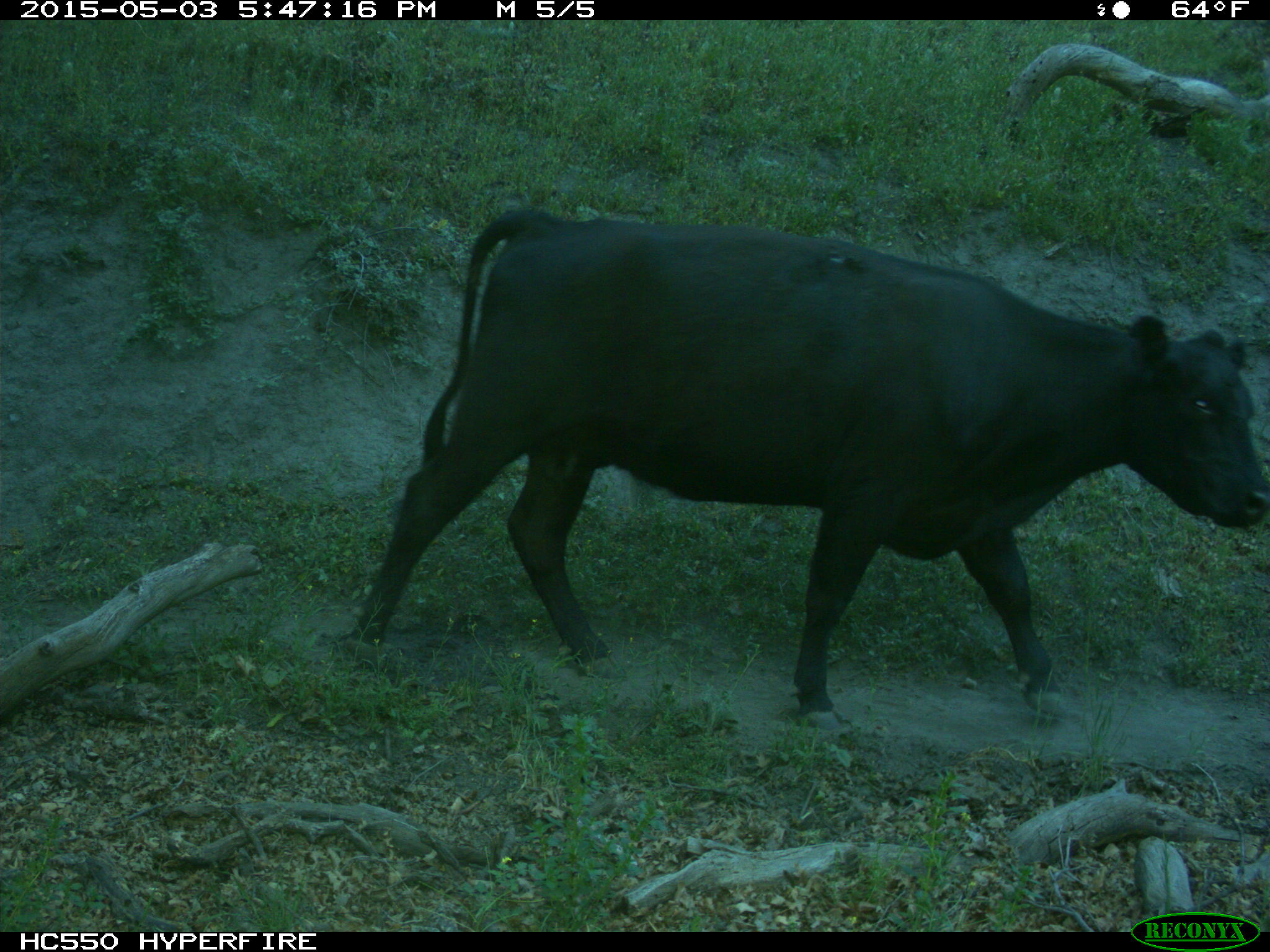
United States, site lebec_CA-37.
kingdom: Animalia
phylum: Chordata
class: Mammalia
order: Artiodactyla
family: Bovidae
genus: Bos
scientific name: Bos taurus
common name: domestic cow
Bos taurus (domestic cow).